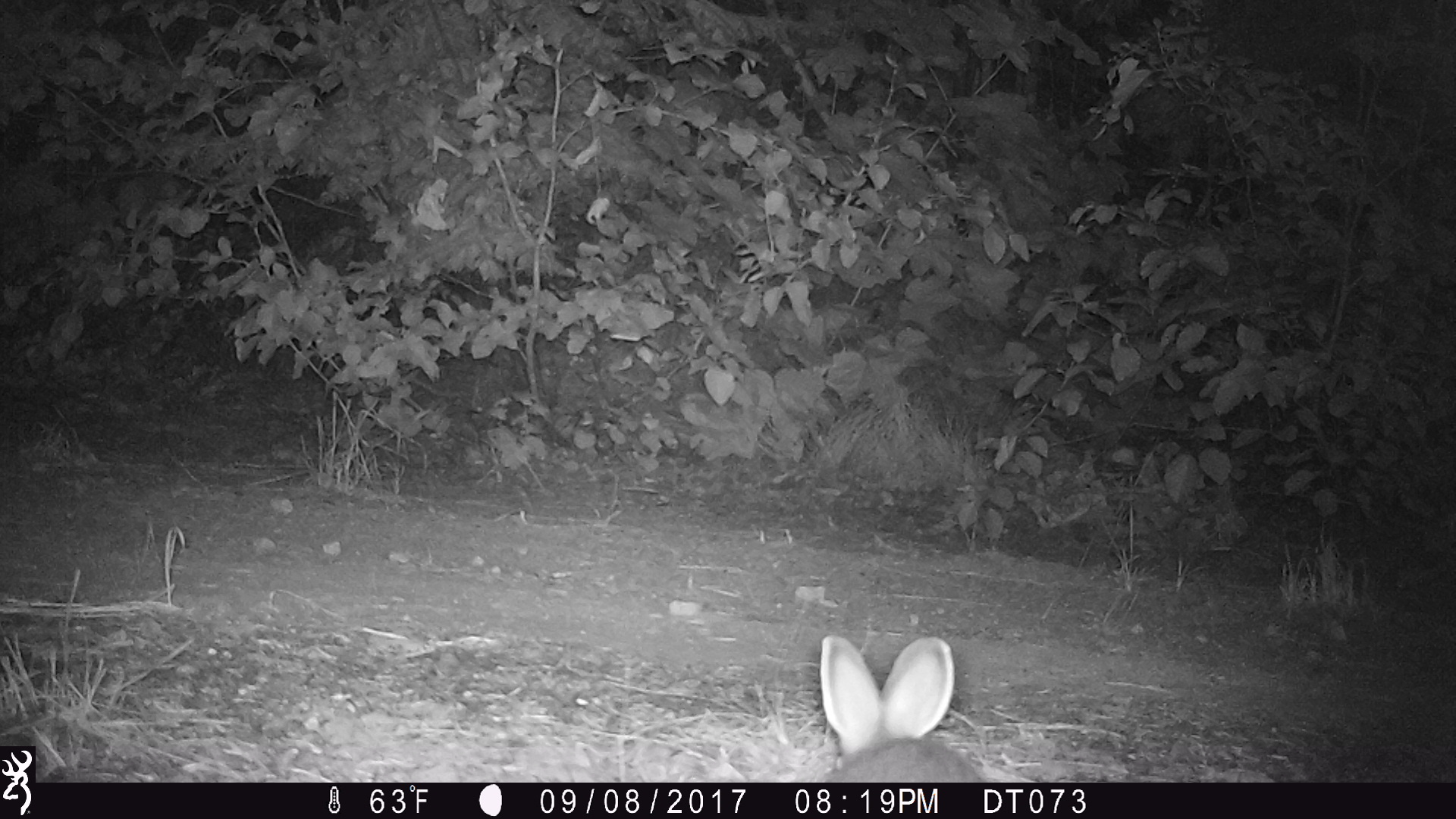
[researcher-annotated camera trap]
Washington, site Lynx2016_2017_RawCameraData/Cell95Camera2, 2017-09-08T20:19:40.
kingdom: Animalia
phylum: Chordata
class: Mammalia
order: Lagomorpha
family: Leporidae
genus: Lepus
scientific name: Lepus americanus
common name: snowshoe hare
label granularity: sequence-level